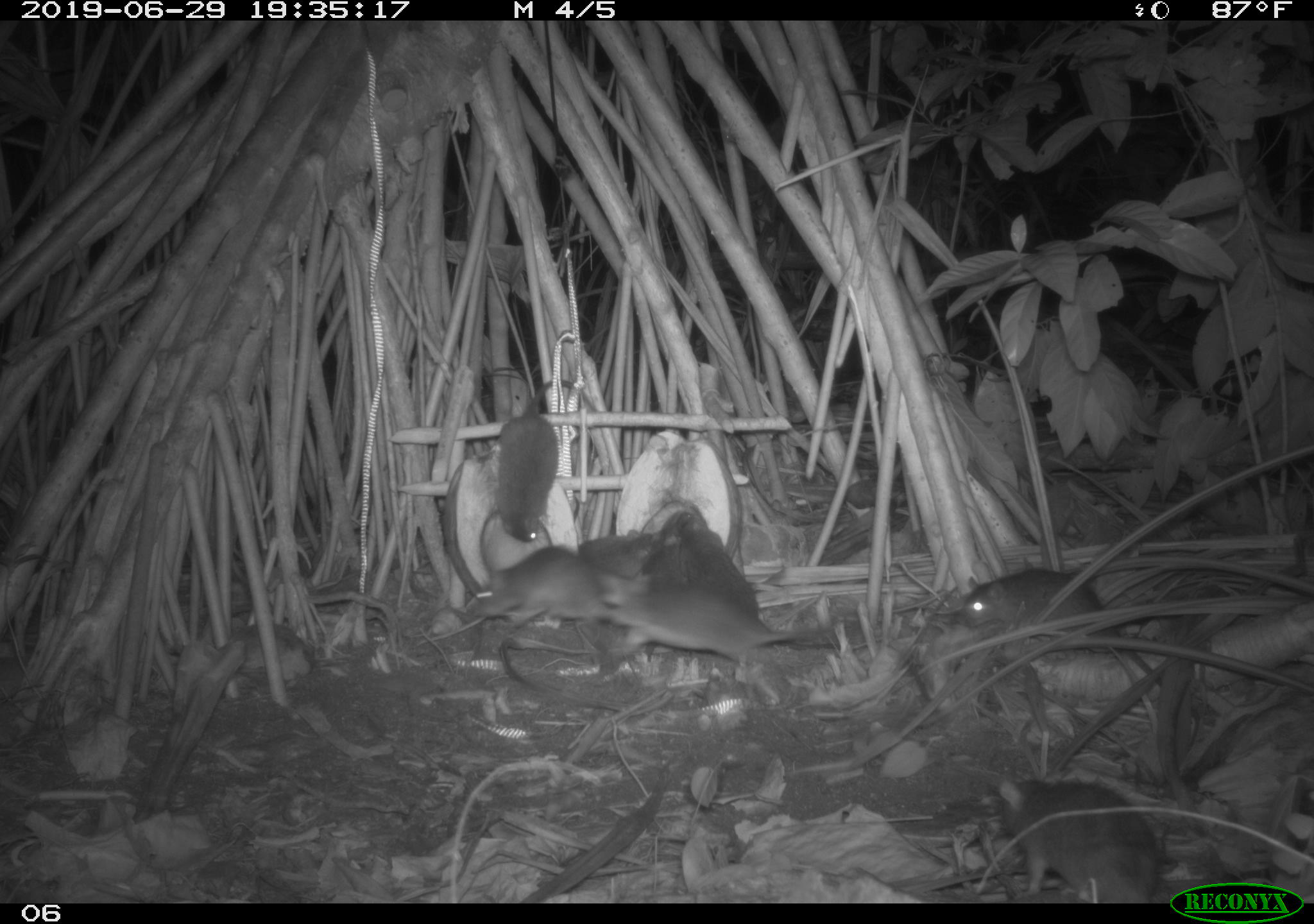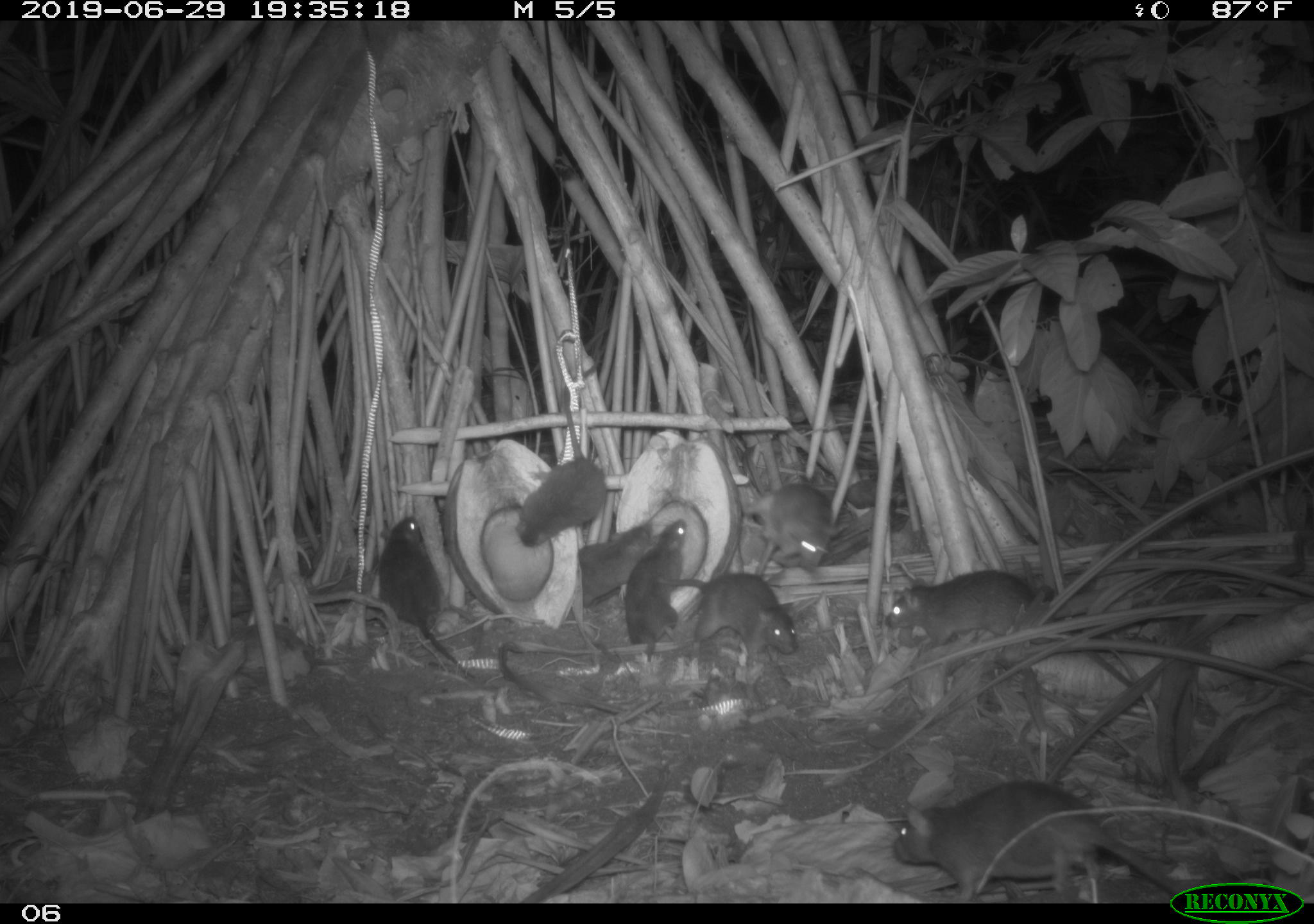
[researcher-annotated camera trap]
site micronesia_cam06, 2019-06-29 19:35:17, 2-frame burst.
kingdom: Animalia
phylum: Chordata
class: Mammalia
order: Rodentia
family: Muridae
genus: Rattus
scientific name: Rattus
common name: rat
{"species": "rat (Rattus)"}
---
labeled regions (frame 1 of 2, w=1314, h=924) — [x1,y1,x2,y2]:
rat: [587,562,830,678]; [961,560,1166,689]; [995,762,1167,900]; [488,372,601,552]; [466,543,627,628]; [674,508,775,635]; [637,505,697,669]; [574,523,670,577]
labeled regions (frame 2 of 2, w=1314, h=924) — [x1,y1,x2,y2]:
rat: [887,781,1176,893]; [880,575,1137,694]; [508,348,608,550]; [654,568,805,682]; [371,512,473,680]; [738,477,846,574]; [624,515,692,664]; [561,518,662,615]